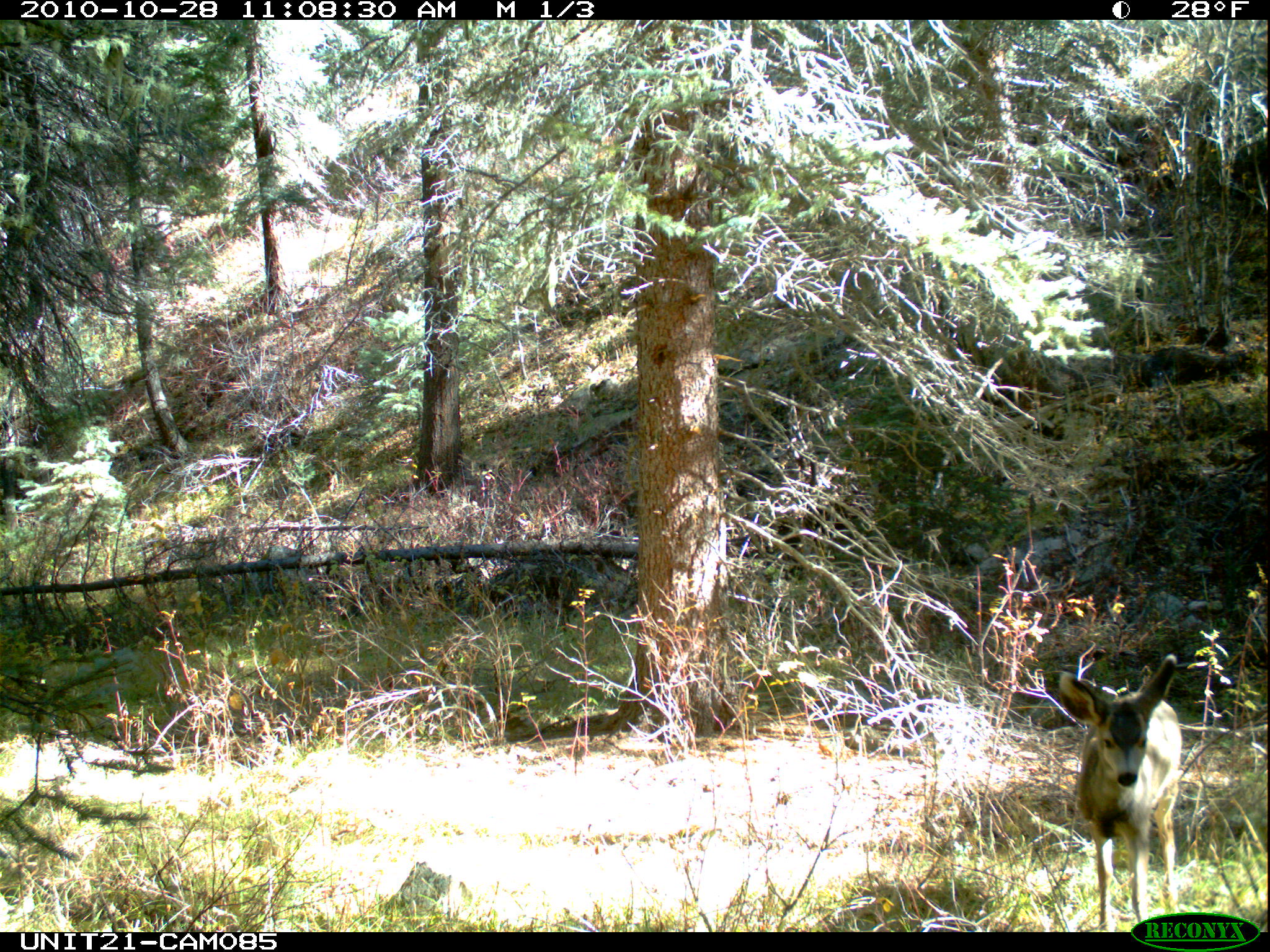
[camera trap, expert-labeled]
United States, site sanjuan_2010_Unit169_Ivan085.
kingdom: Animalia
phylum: Chordata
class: Mammalia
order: Artiodactyla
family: Cervidae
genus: Odocoileus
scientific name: Odocoileus hemionus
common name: mule deer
Odocoileus hemionus (mule deer).